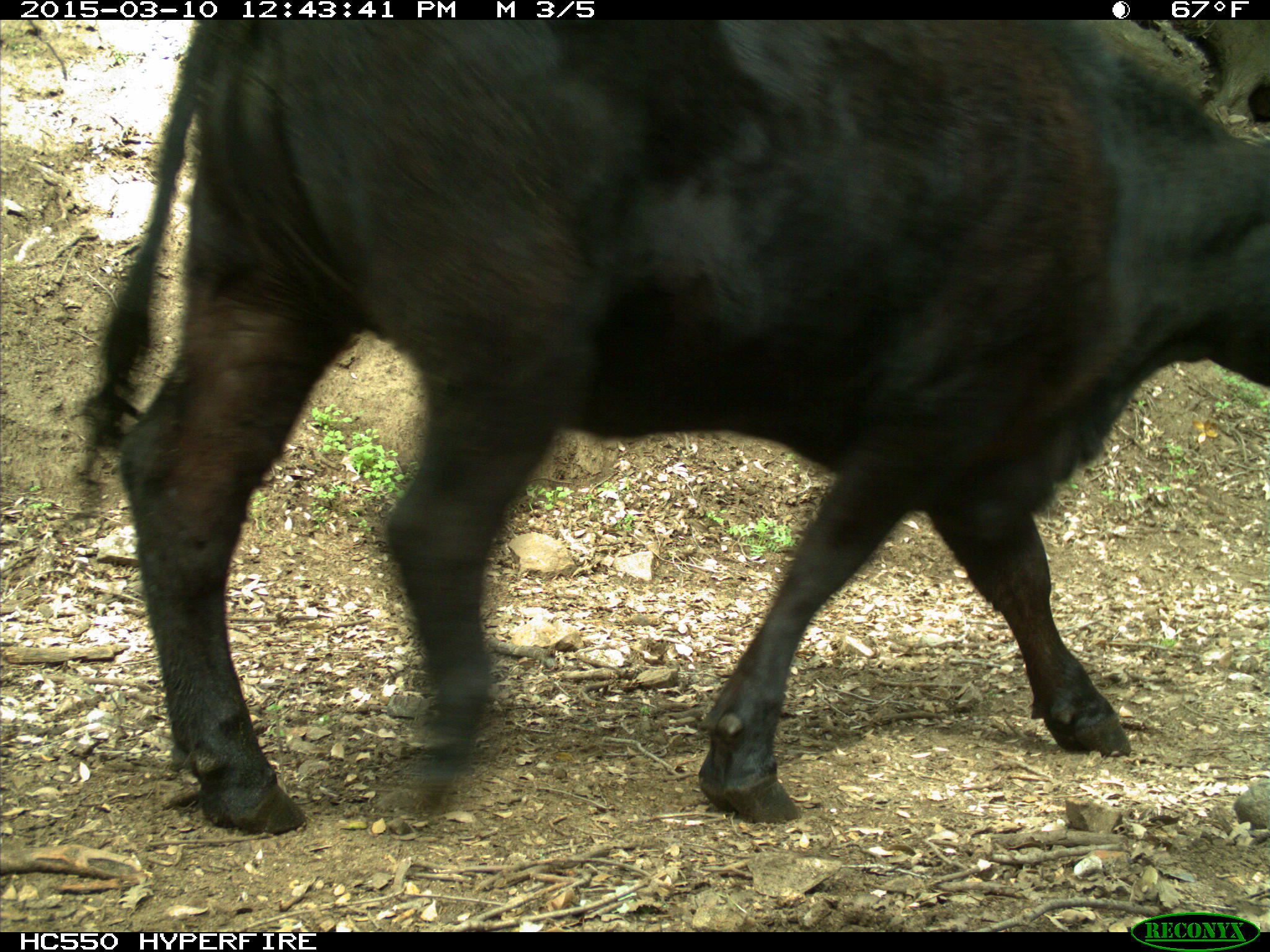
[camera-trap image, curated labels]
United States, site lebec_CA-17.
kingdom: Animalia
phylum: Chordata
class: Mammalia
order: Artiodactyla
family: Bovidae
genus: Bos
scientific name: Bos taurus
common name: domestic cow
Bos taurus (domestic cow).